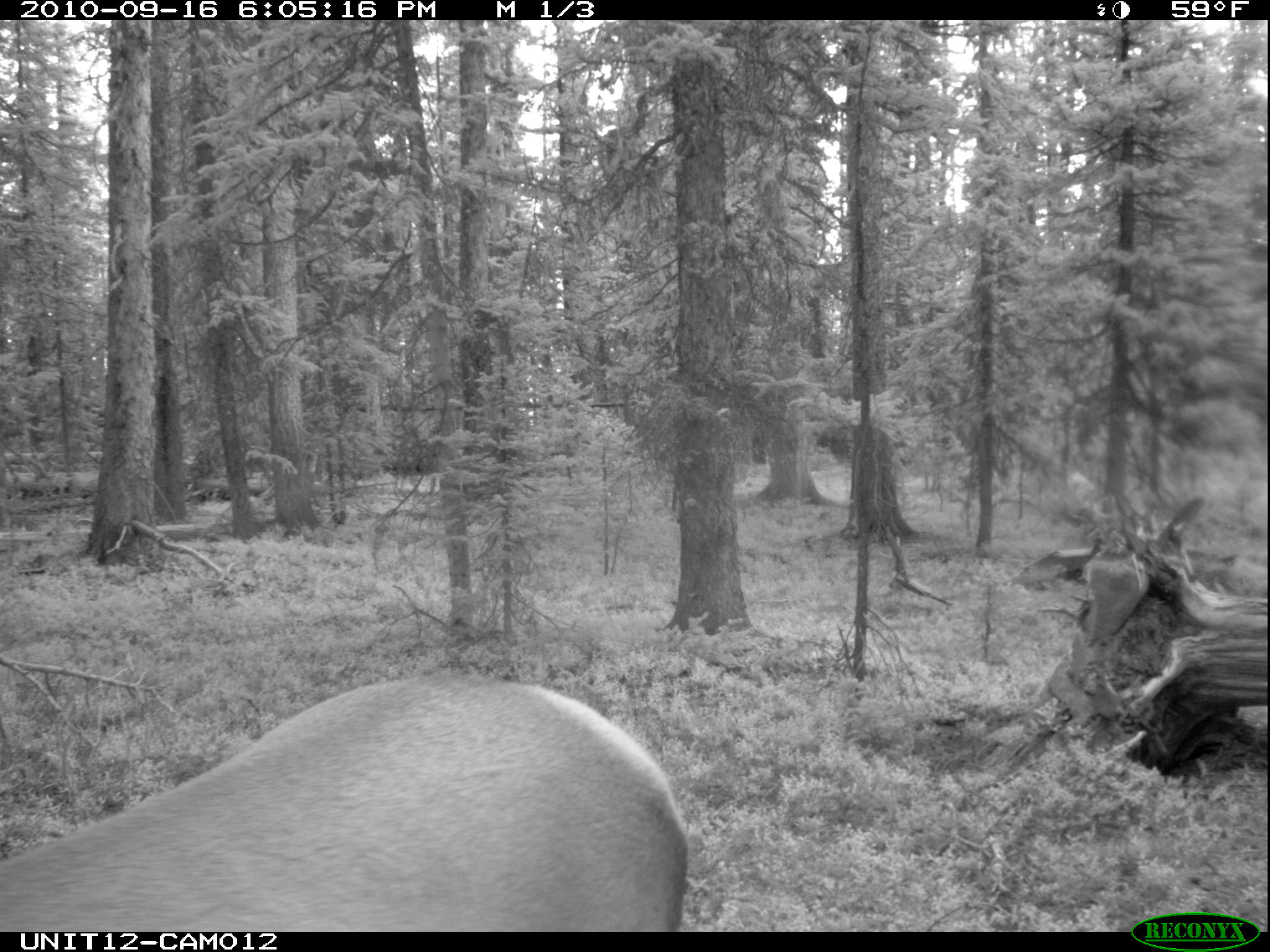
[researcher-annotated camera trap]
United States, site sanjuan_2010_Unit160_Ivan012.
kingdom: Animalia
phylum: Chordata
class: Mammalia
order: Artiodactyla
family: Cervidae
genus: Cervus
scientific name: Cervus elaphus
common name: red deer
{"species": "Cervus elaphus (red deer)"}